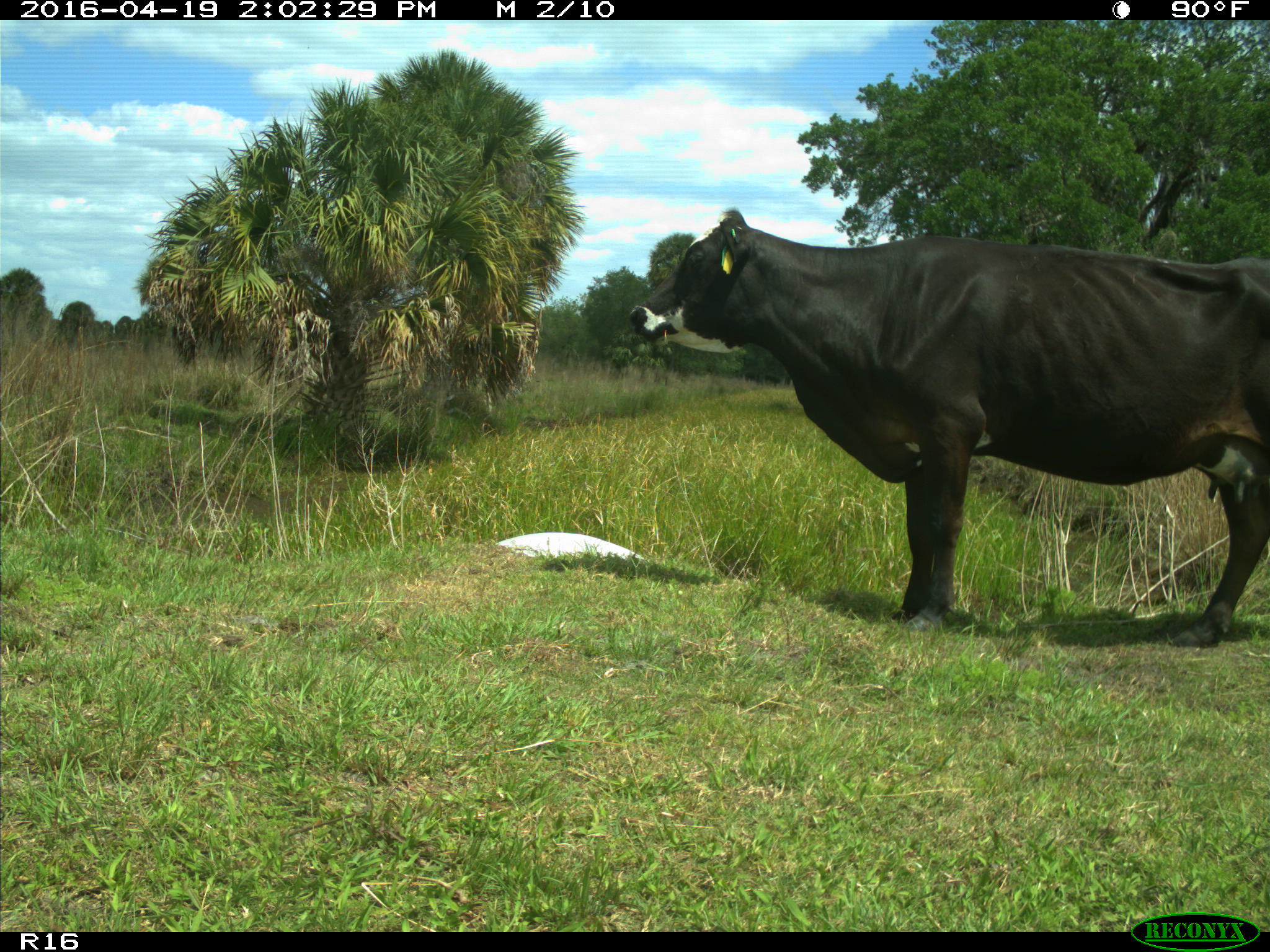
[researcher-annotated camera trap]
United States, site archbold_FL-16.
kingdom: Animalia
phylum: Chordata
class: Mammalia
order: Artiodactyla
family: Bovidae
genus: Bos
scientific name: Bos taurus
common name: domestic cow